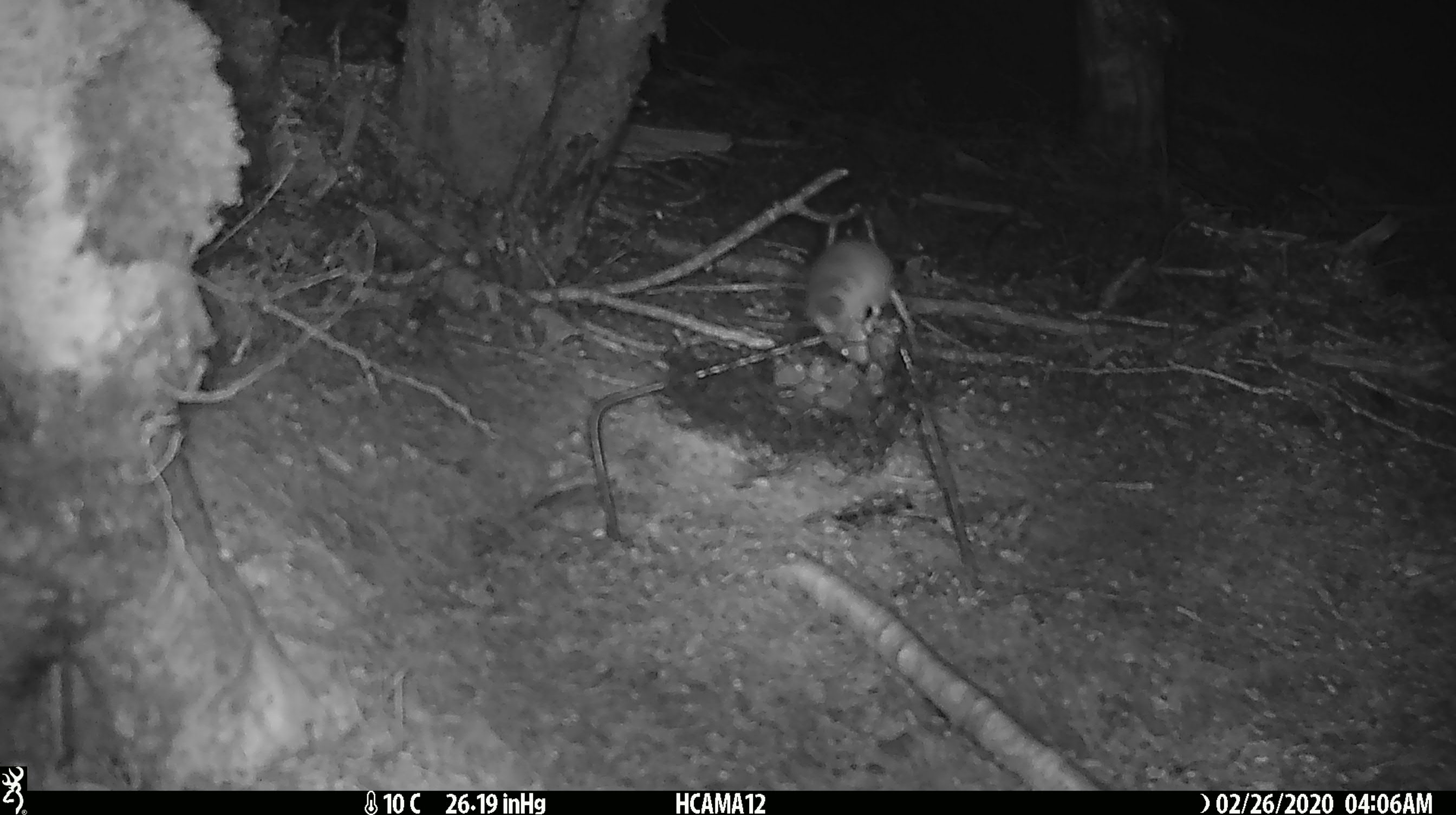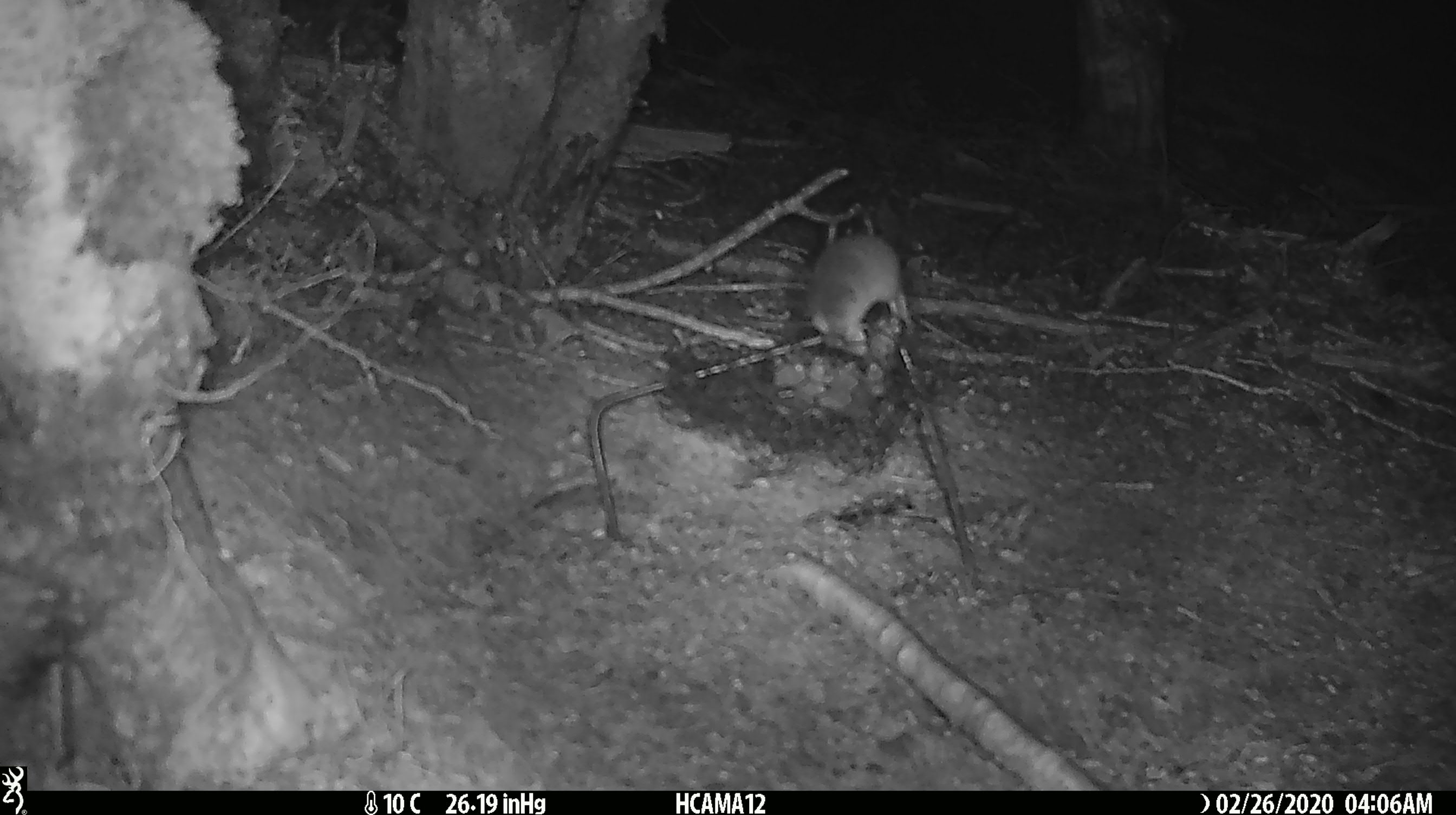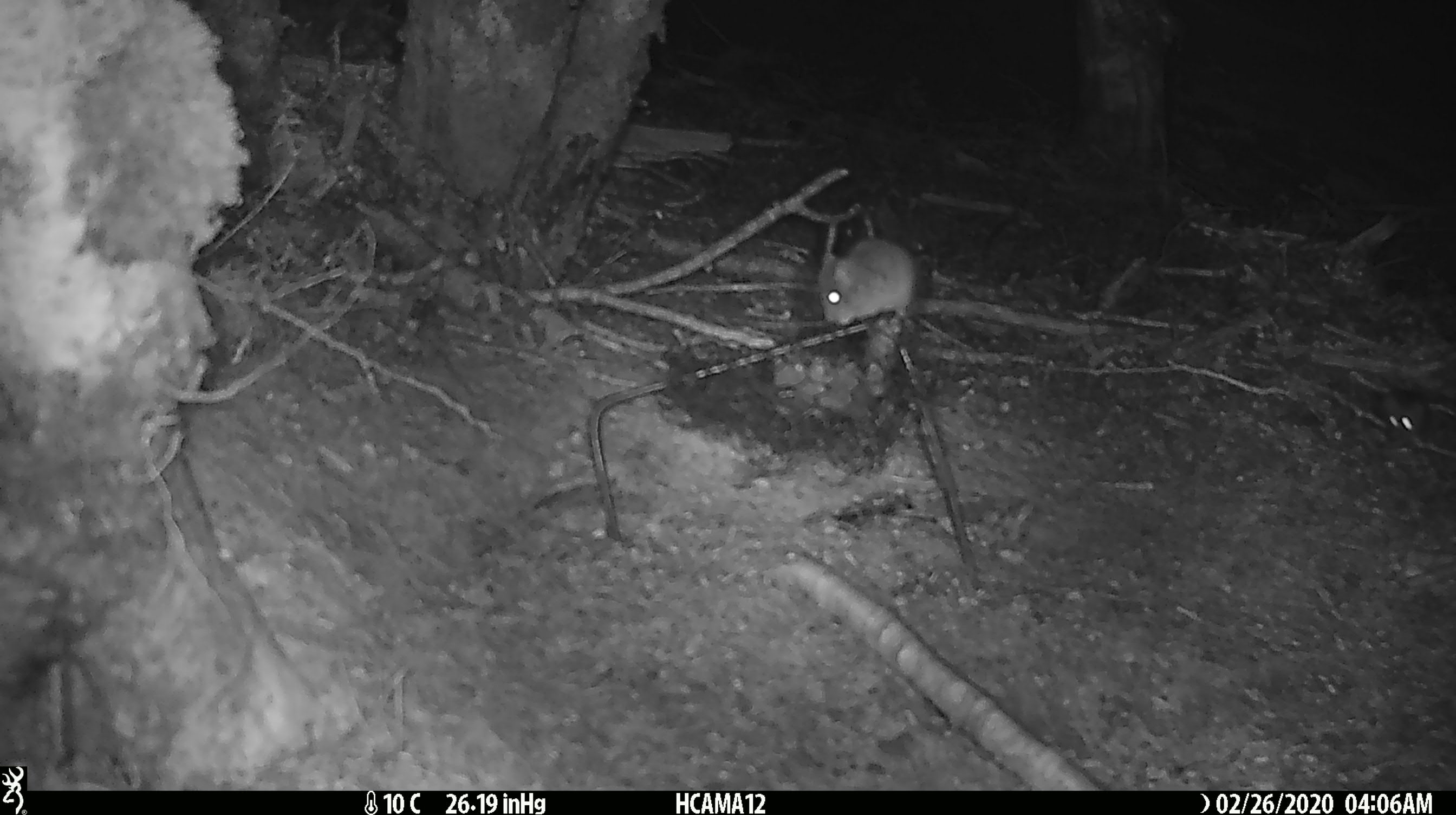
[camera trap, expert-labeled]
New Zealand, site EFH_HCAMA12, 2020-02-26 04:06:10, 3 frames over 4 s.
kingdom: Animalia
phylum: Chordata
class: Mammalia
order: Rodentia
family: Muridae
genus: Mus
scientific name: Mus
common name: mouse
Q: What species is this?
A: Mouse (Mus).